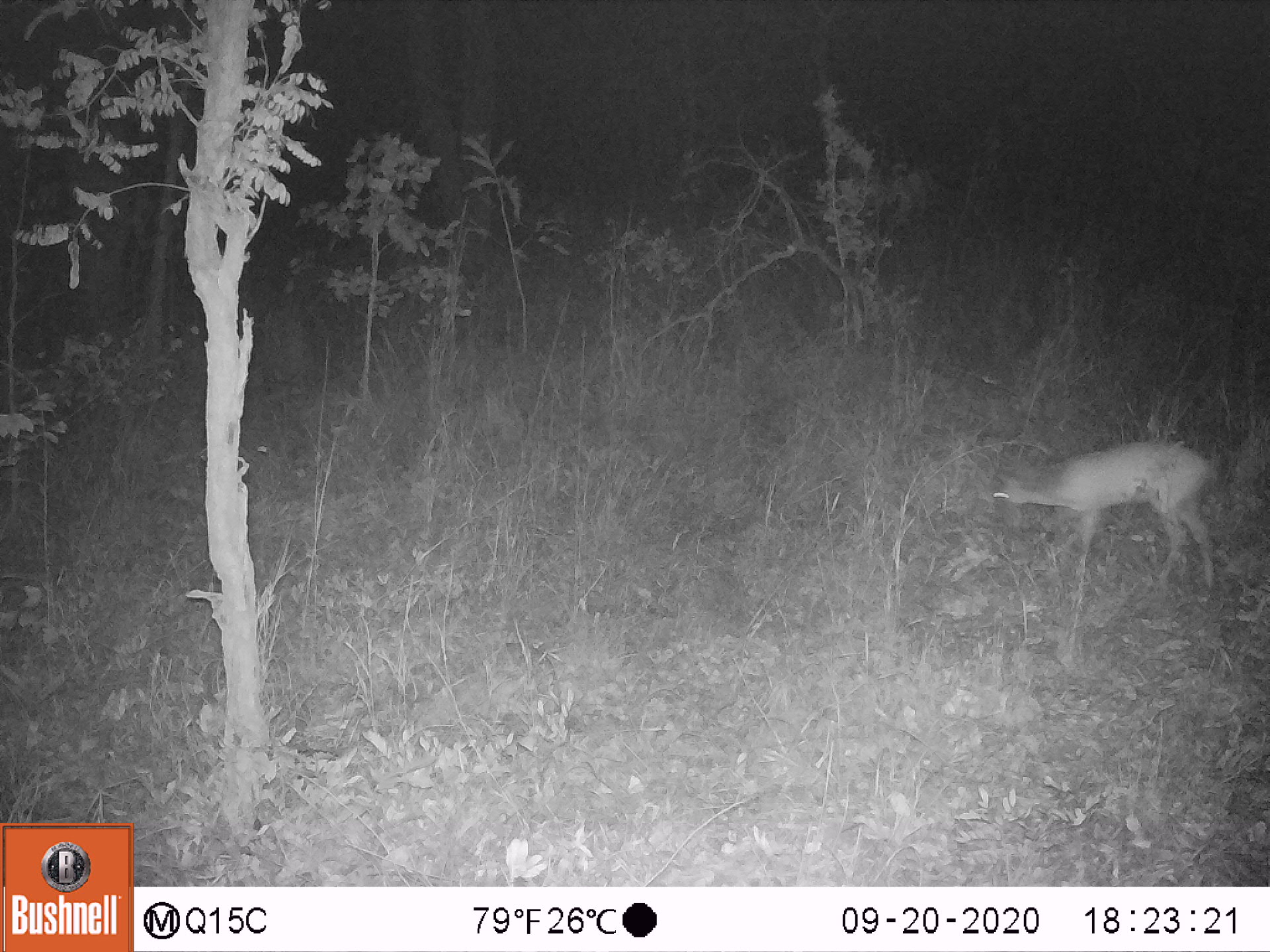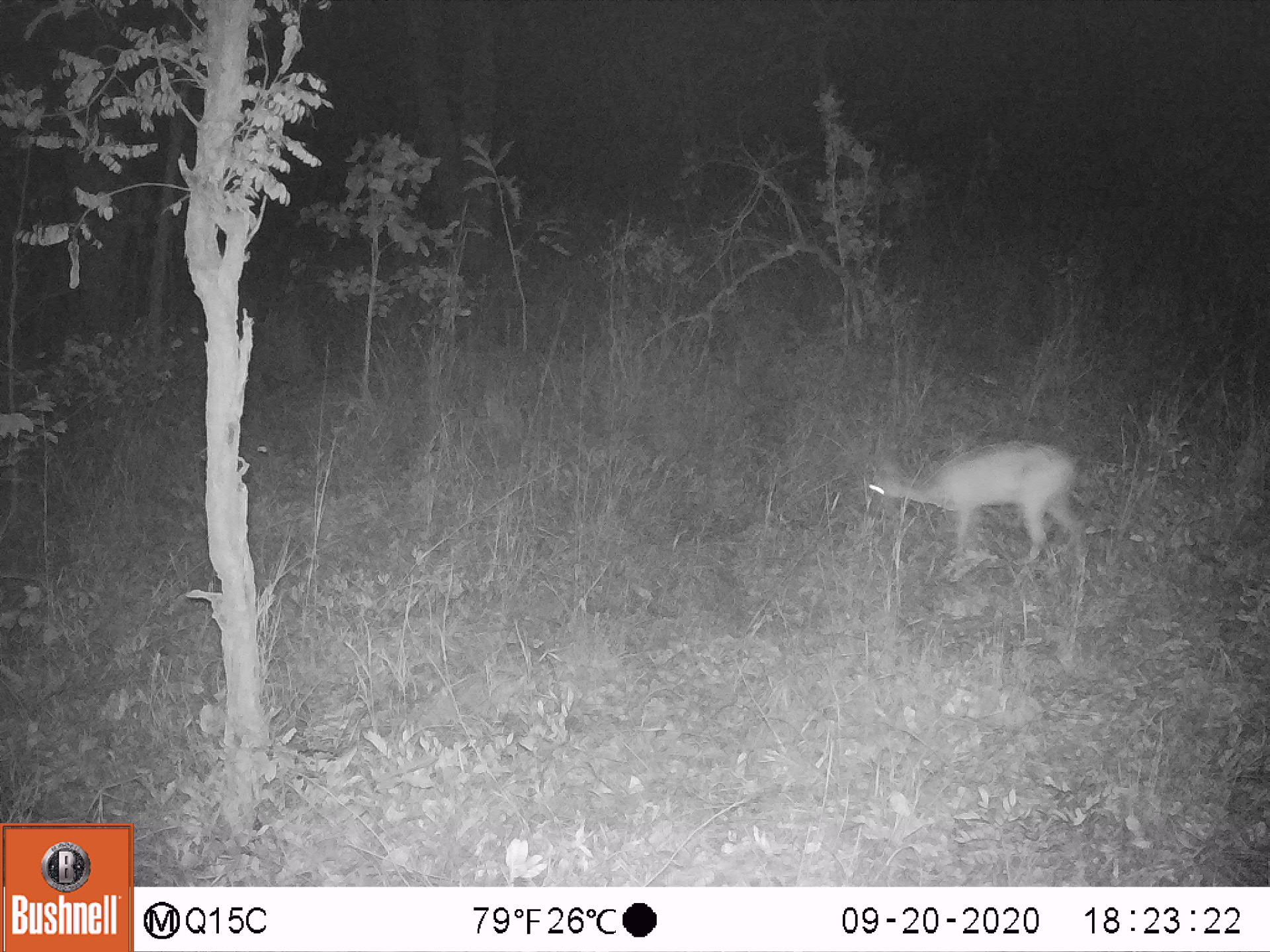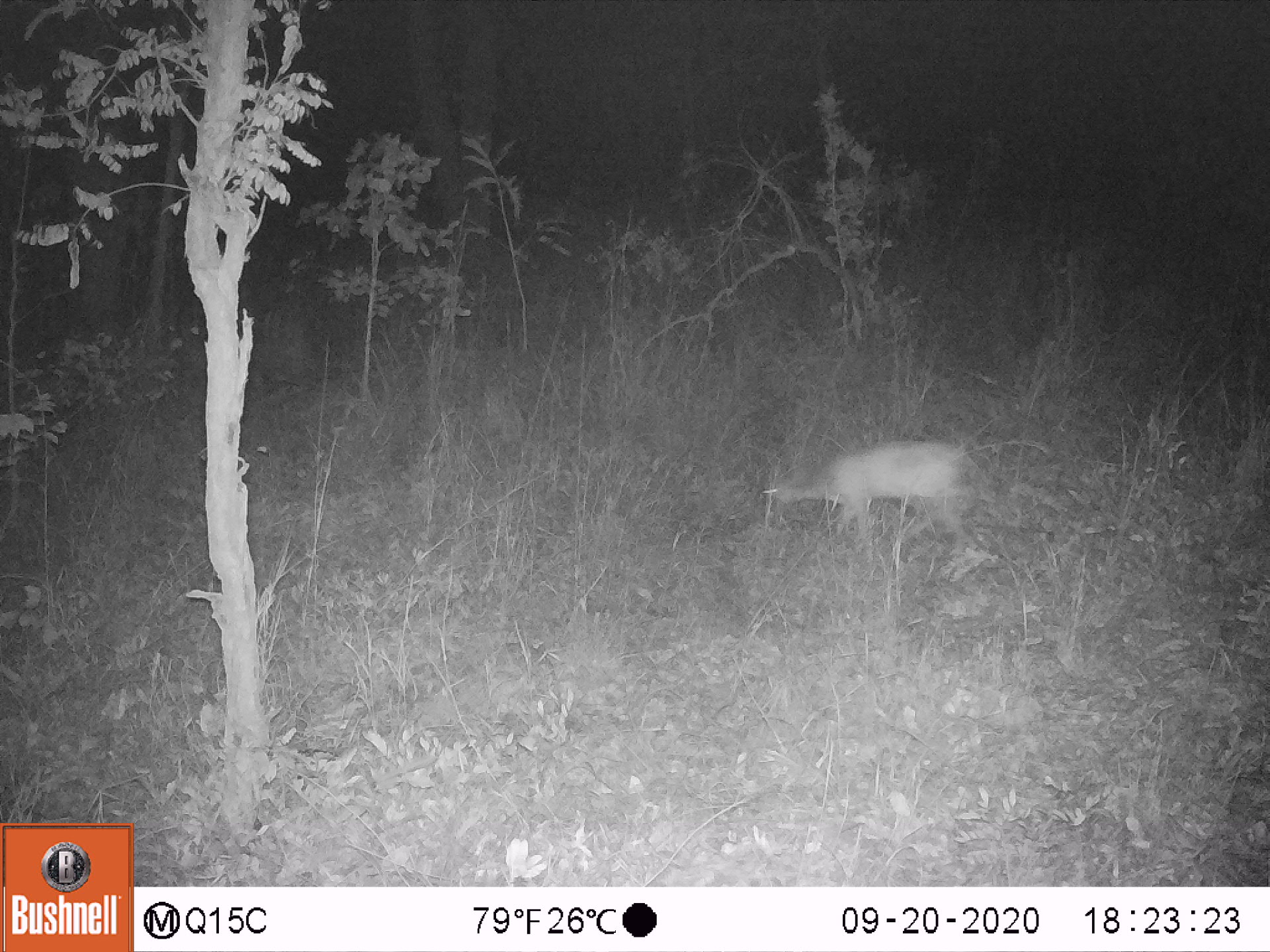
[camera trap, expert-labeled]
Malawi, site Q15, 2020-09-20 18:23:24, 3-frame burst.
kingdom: Animalia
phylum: Chordata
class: Mammalia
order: Artiodactyla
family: Bovidae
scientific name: Antilopinae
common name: small antelope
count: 1